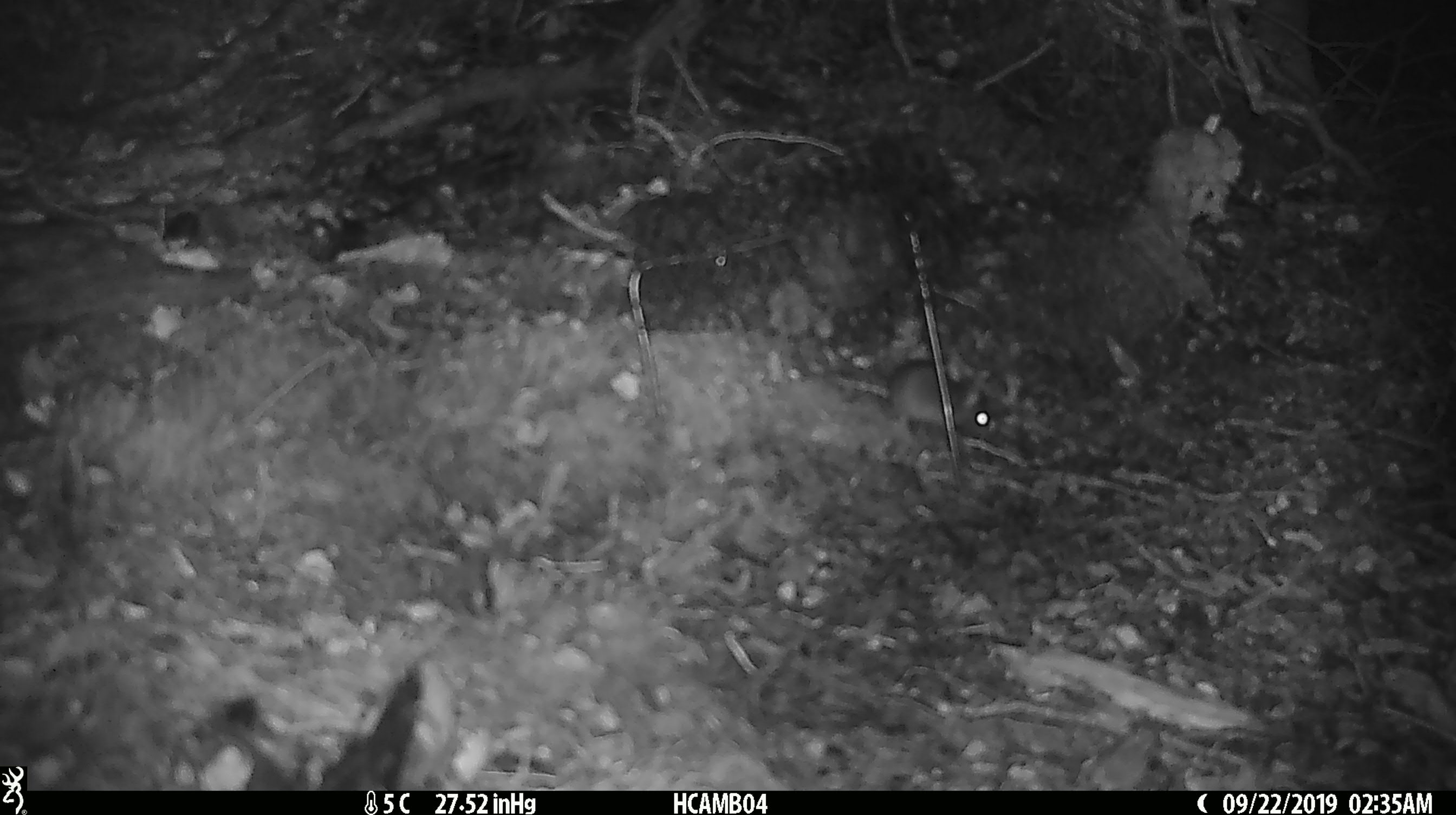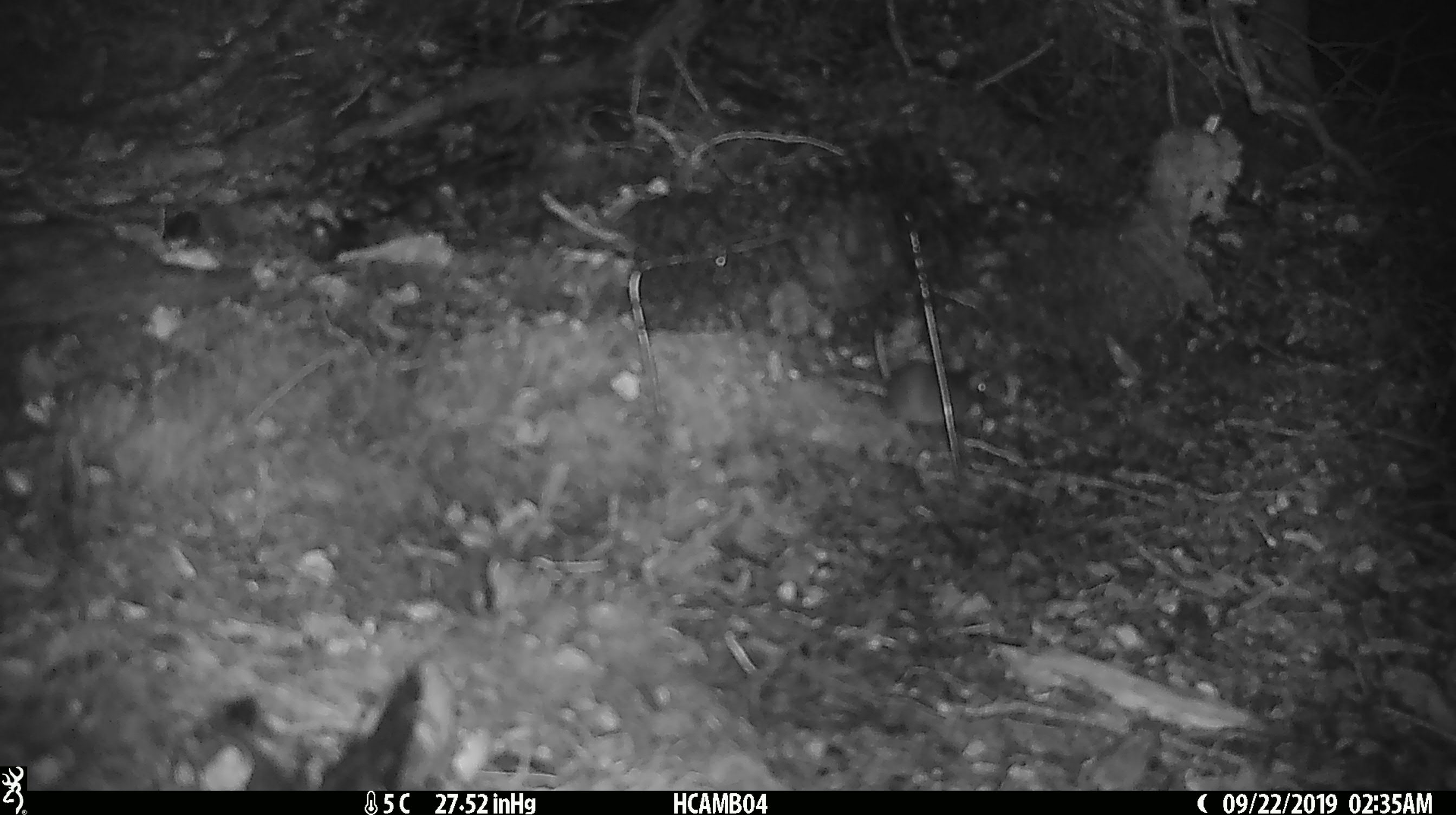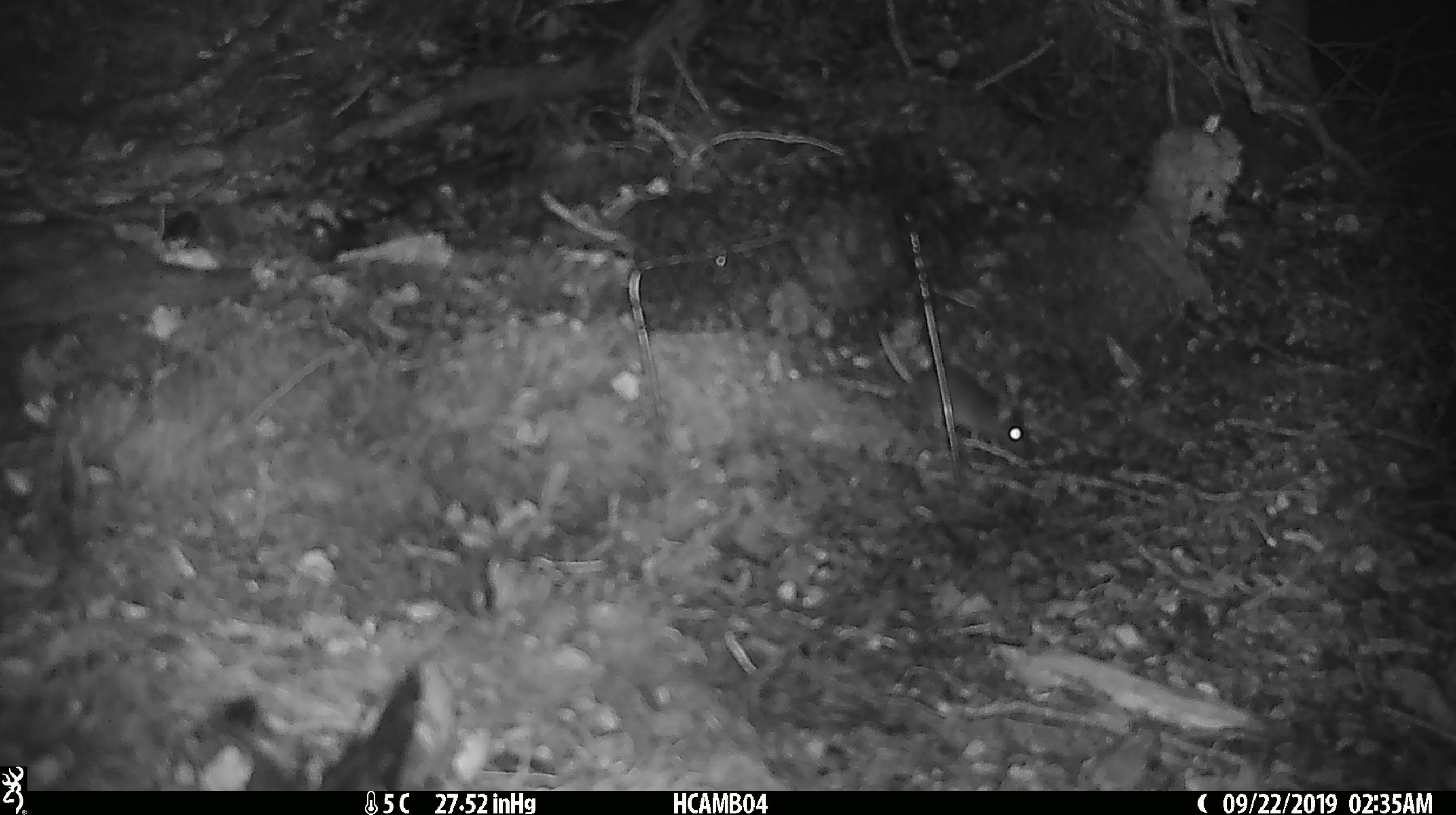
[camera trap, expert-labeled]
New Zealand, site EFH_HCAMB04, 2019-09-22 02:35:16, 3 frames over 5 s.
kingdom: Animalia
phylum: Chordata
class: Mammalia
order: Rodentia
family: Muridae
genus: Mus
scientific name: Mus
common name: mouse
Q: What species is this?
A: Mouse (Mus).